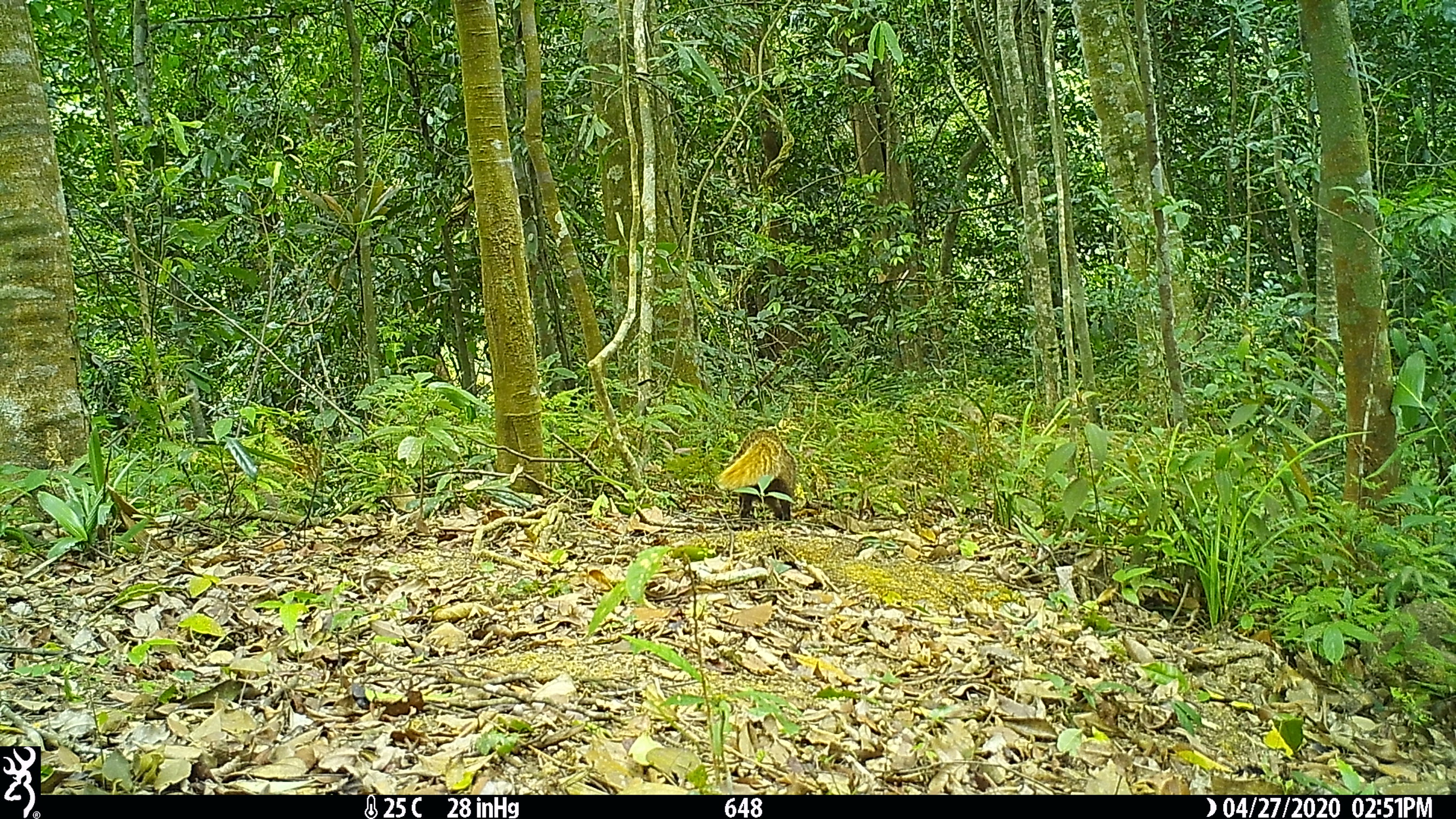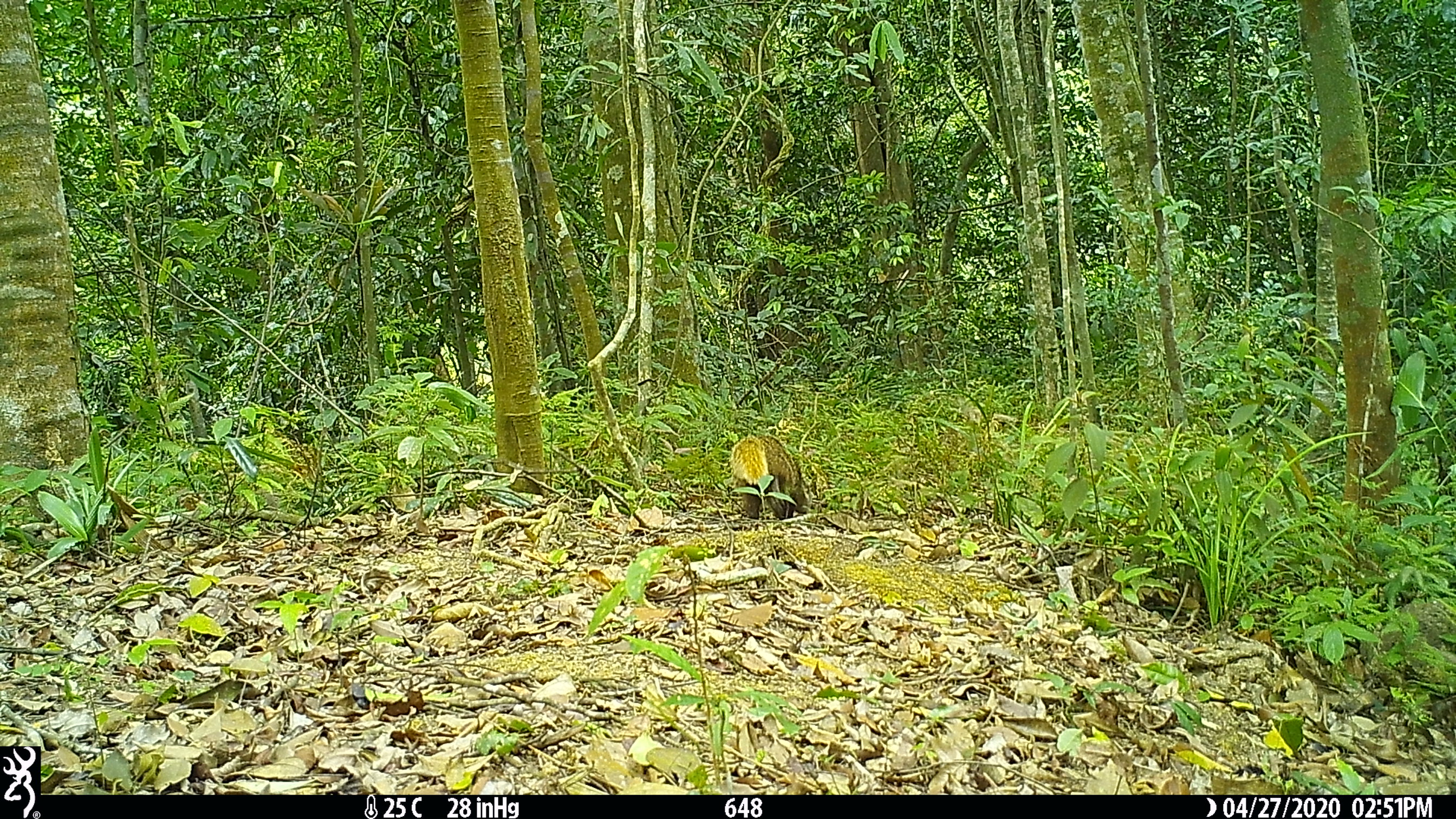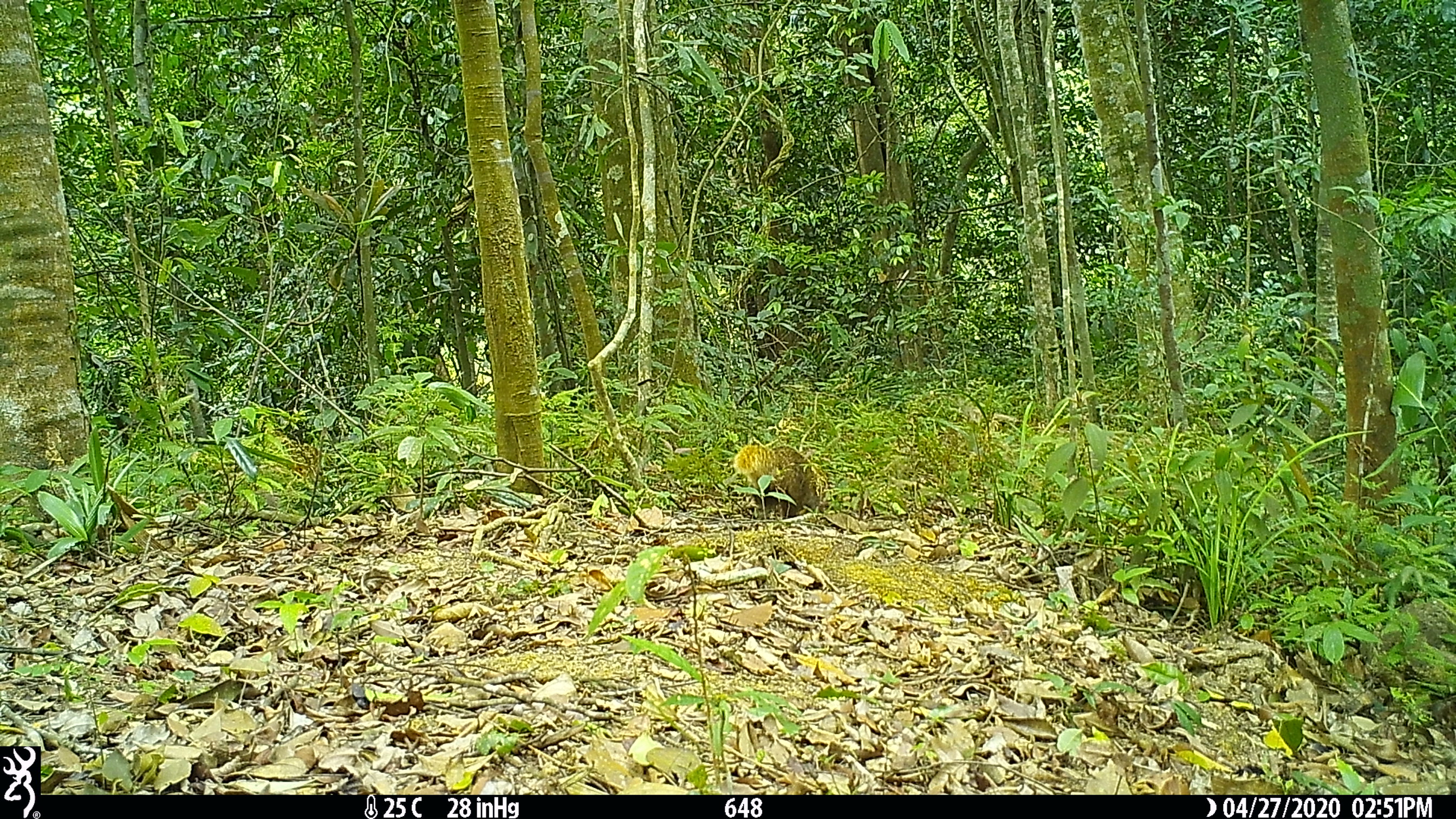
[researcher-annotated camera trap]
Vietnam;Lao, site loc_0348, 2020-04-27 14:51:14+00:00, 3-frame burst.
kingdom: Animalia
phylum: Chordata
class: Mammalia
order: Carnivora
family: Herpestidae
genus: Urva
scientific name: Urva urva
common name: crab-eating mongoose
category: crab eating mongoose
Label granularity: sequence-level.